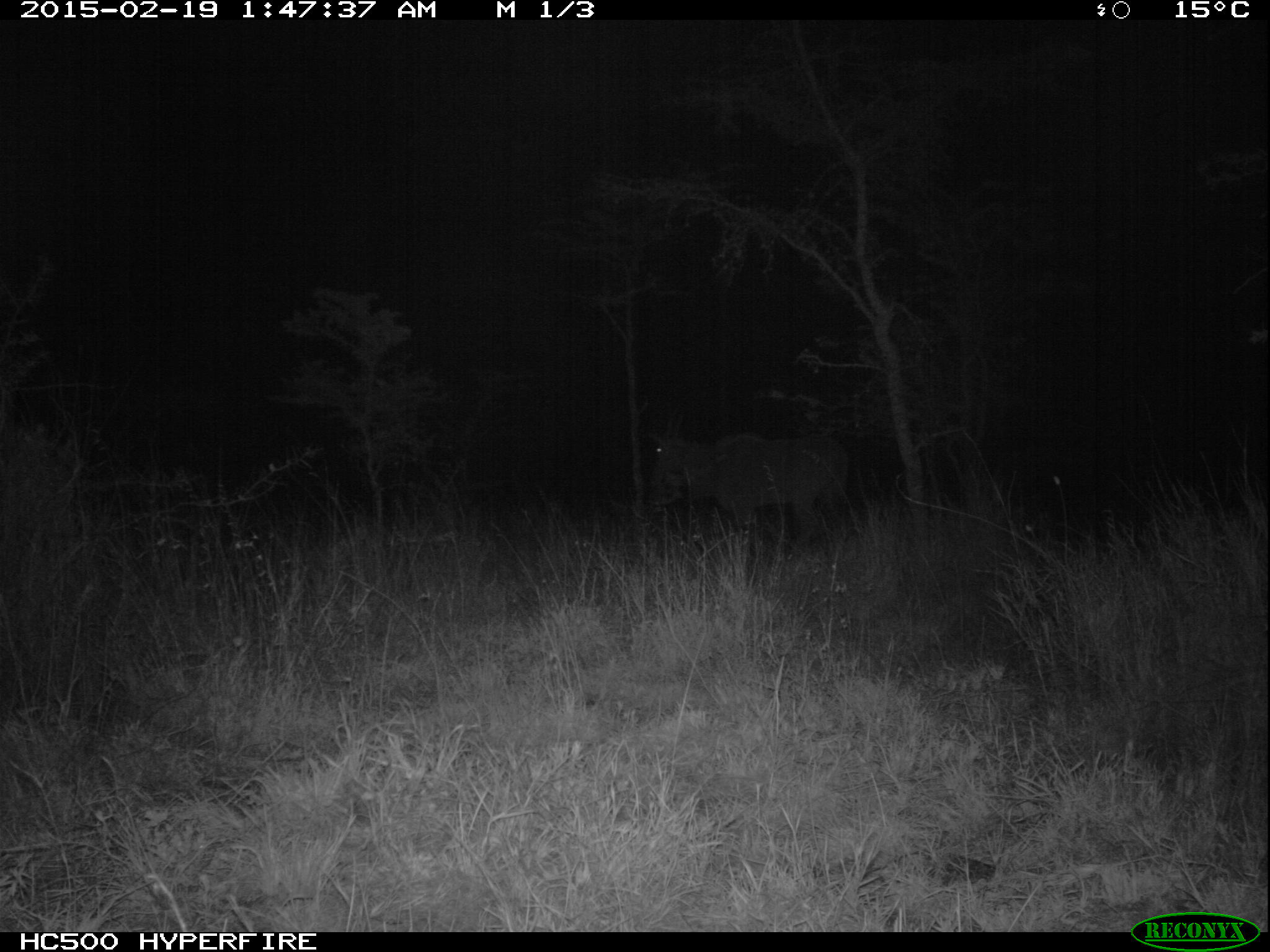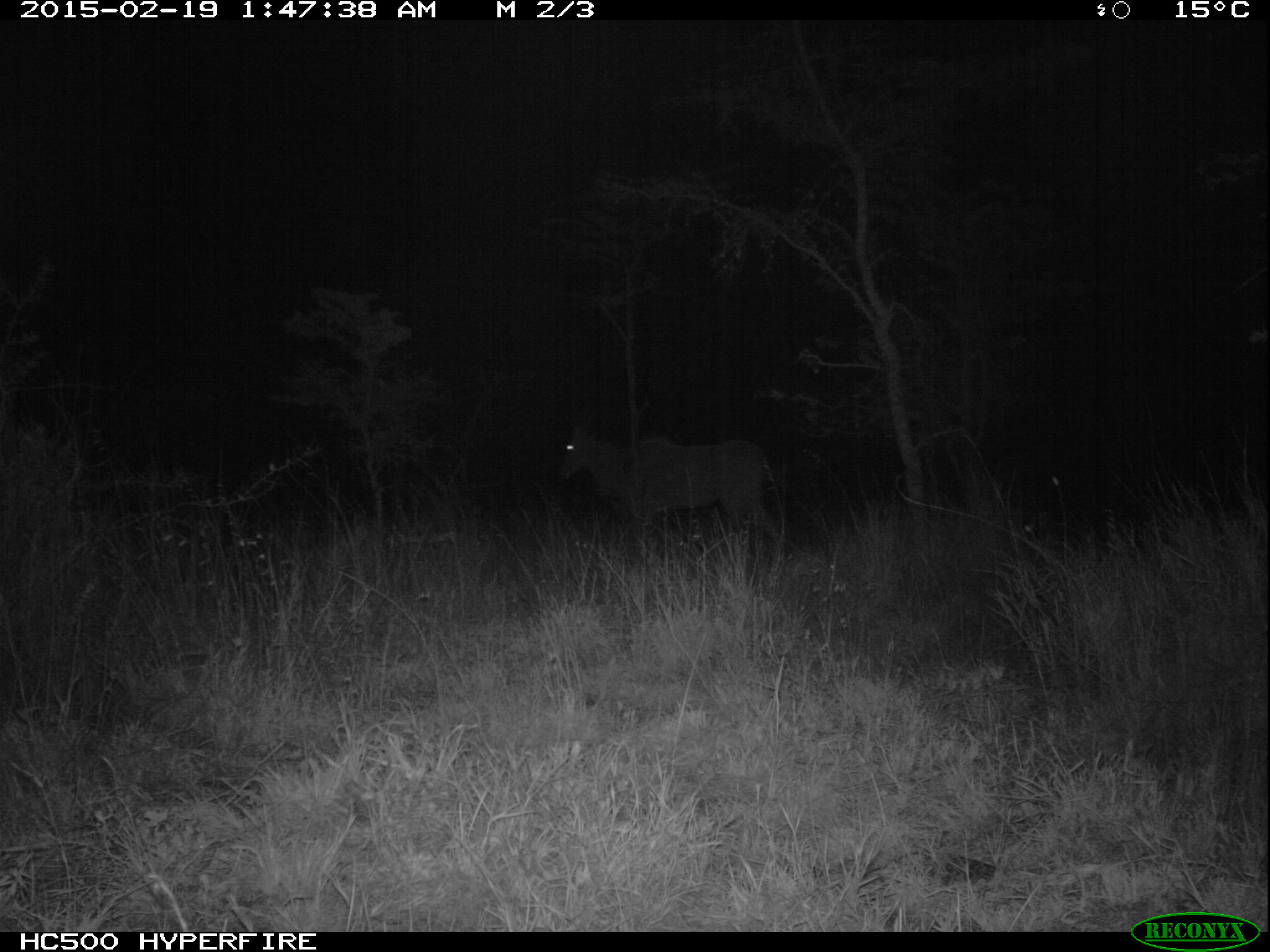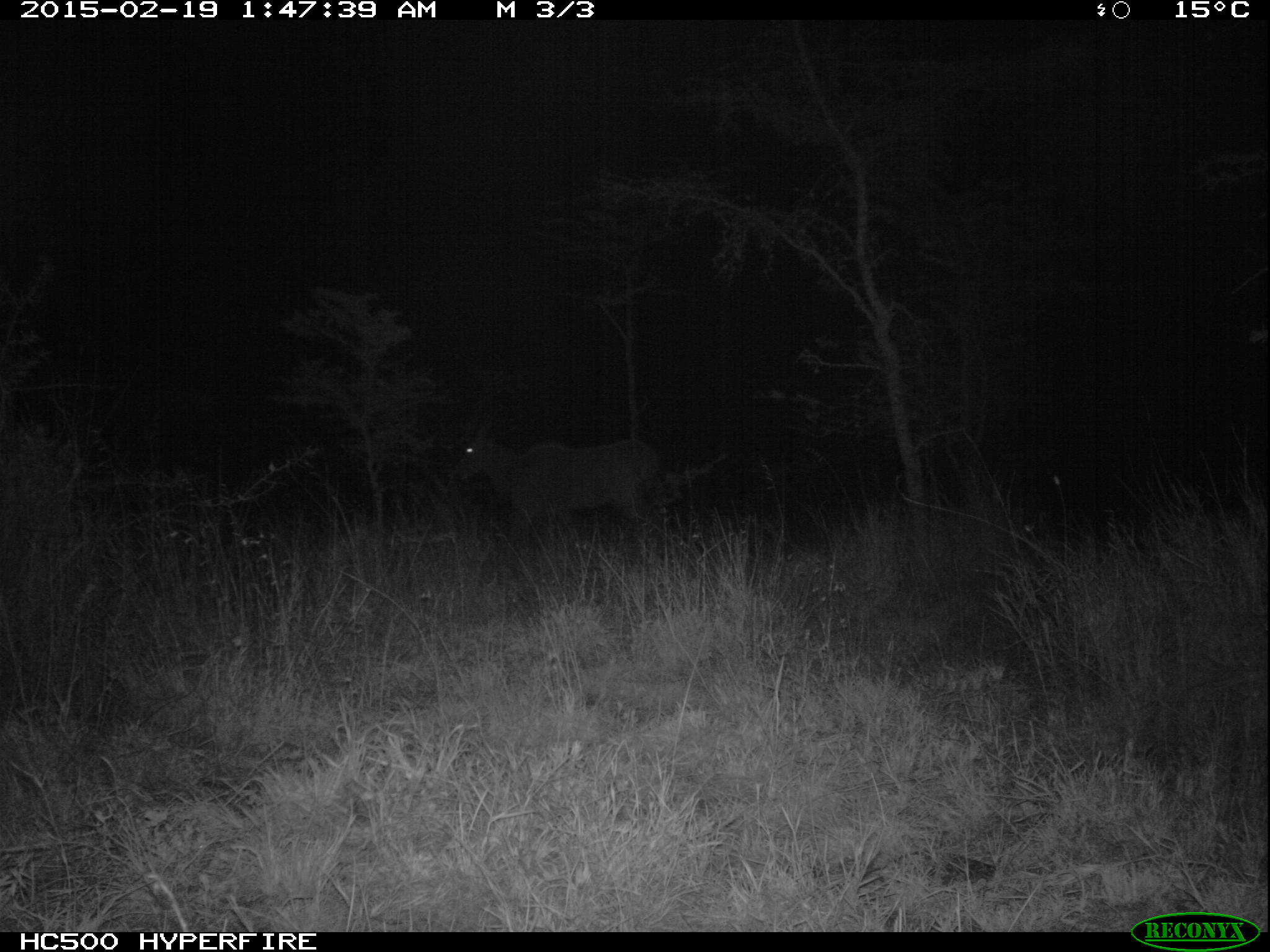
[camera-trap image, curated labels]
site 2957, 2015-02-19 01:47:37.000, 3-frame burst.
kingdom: Animalia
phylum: Chordata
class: Mammalia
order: Artiodactyla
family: Bovidae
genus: Tragelaphus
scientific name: Tragelaphus oryx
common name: eland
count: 1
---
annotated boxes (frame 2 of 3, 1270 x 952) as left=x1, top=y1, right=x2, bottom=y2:
tragelaphus oryx: left=560, top=424, right=787, bottom=555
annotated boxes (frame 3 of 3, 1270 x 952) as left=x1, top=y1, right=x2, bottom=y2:
tragelaphus oryx: left=455, top=426, right=660, bottom=544